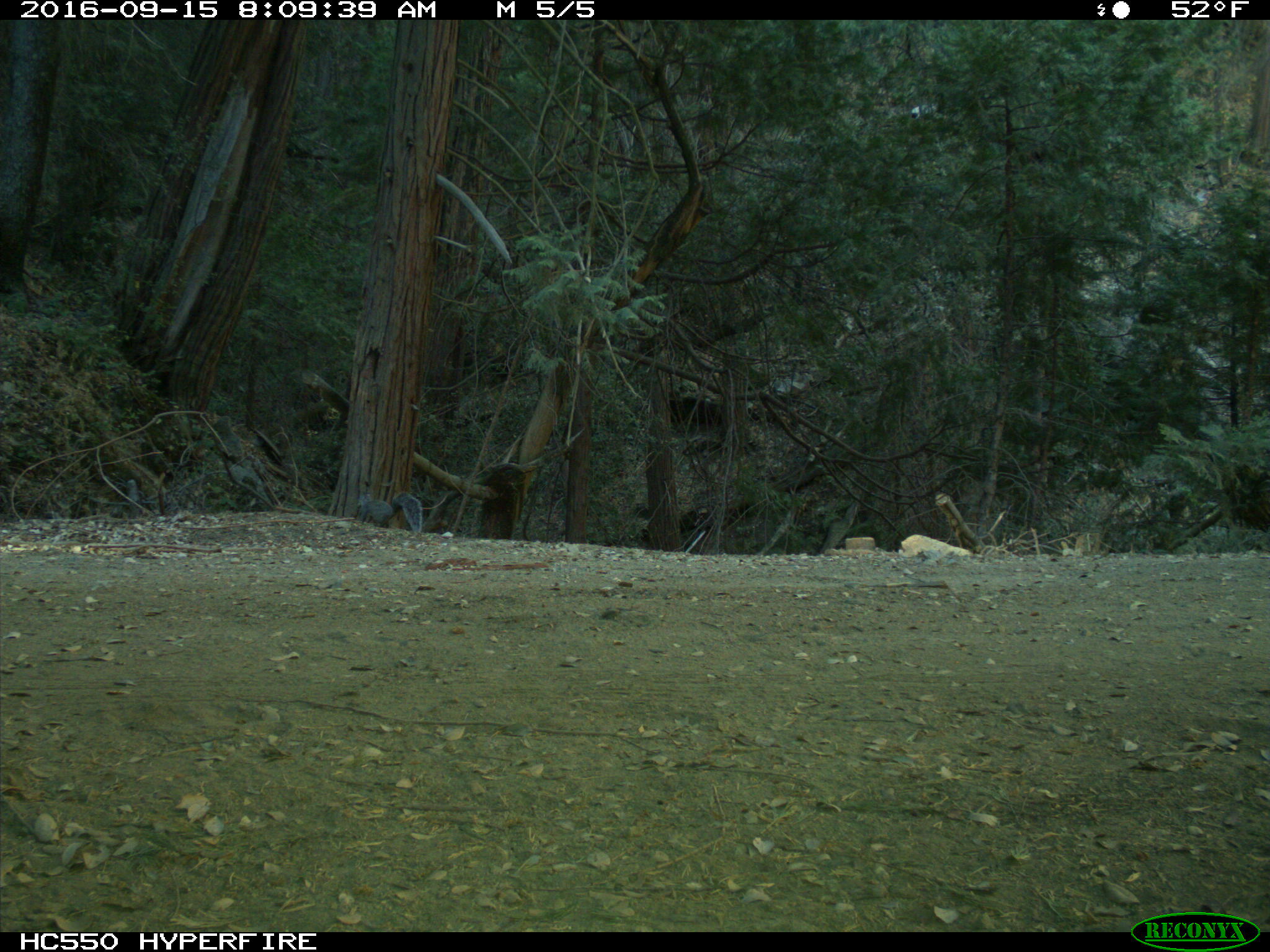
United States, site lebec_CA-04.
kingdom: Animalia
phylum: Chordata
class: Mammalia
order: Rodentia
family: Sciuridae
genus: Sciurus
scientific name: Sciurus carolinensis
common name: eastern gray squirrel